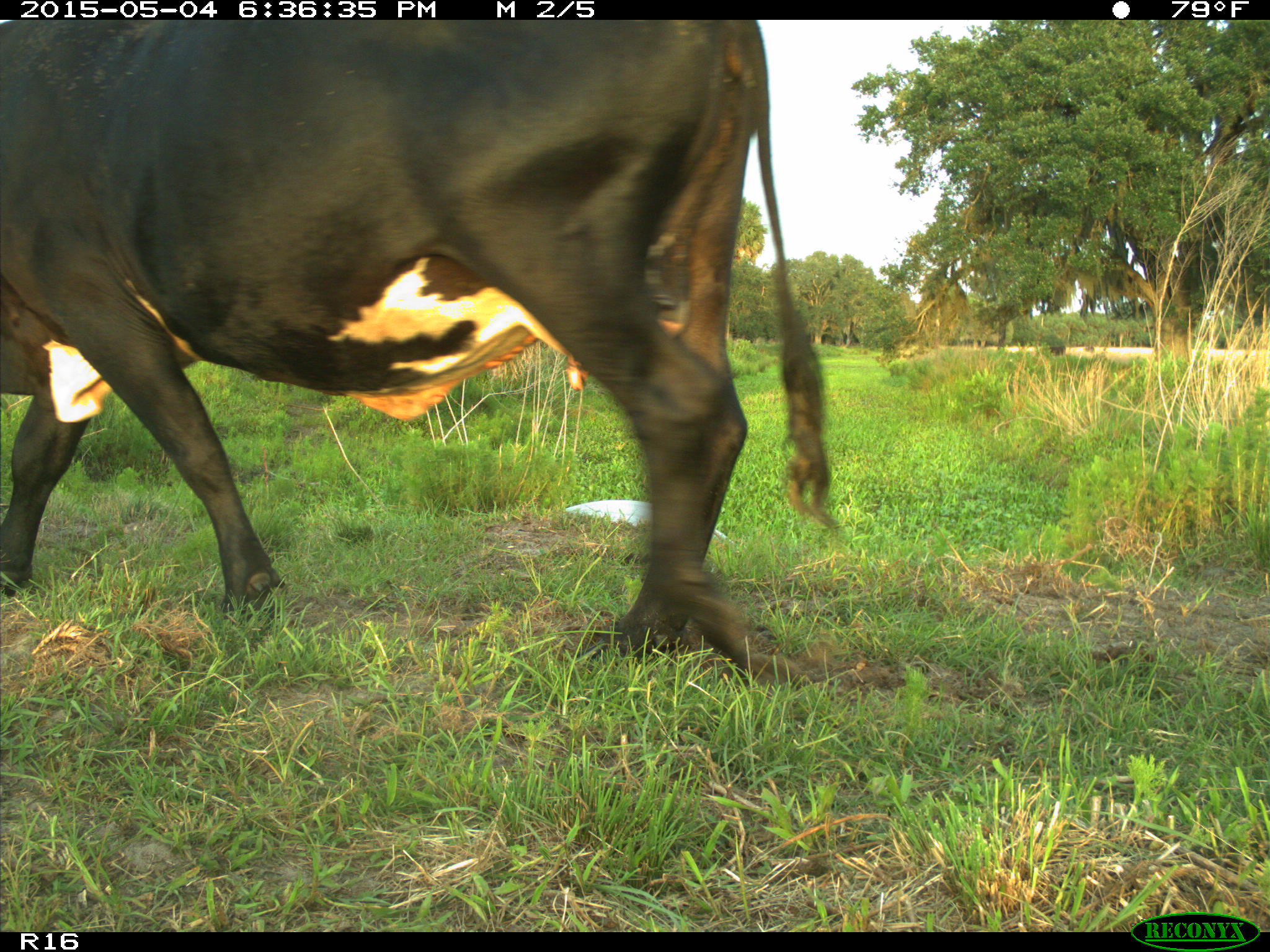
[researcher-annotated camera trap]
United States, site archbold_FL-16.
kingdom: Animalia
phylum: Chordata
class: Mammalia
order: Artiodactyla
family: Bovidae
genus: Bos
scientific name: Bos taurus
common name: domestic cow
Bos taurus (domestic cow).